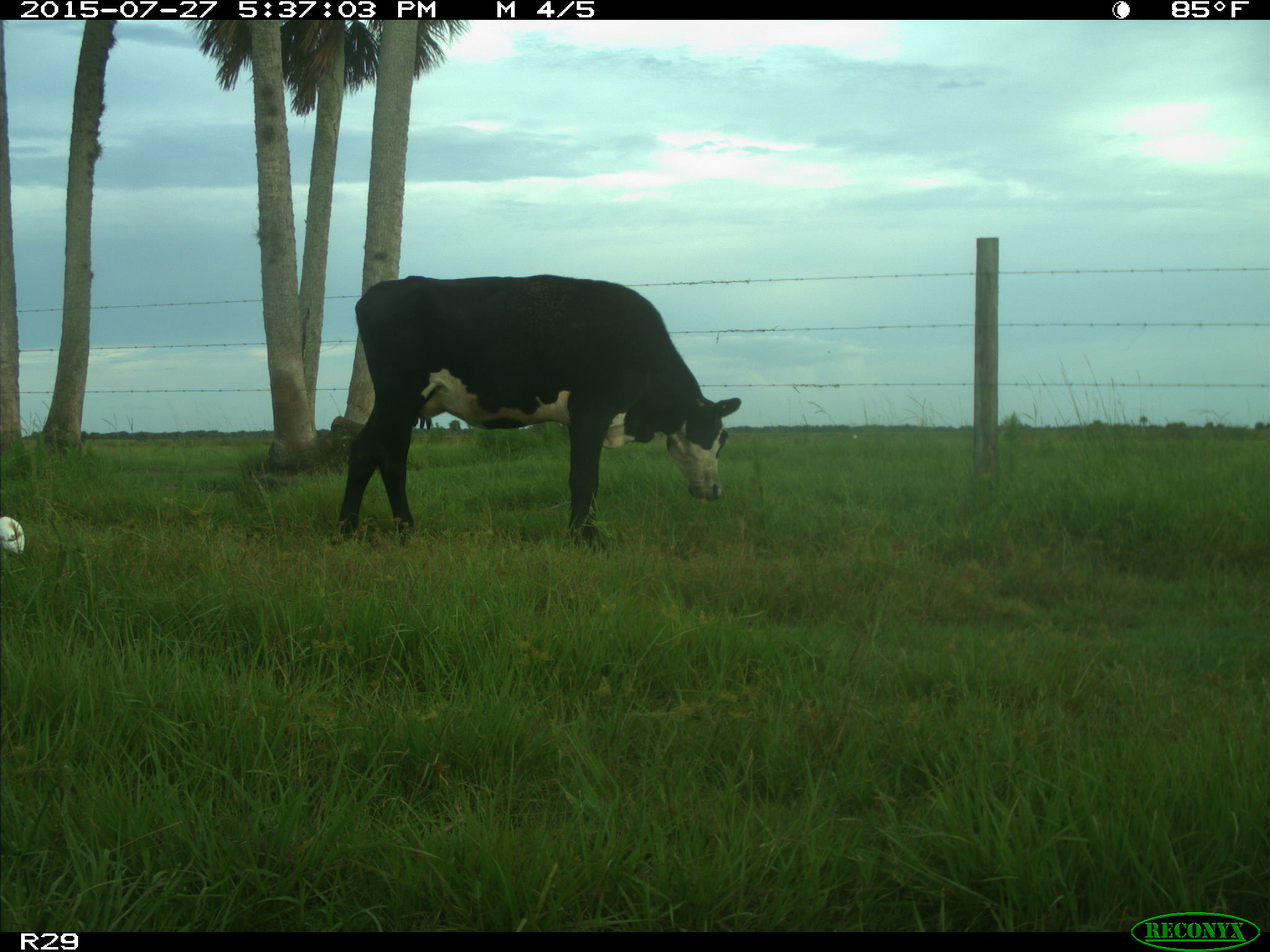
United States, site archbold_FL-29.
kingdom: Animalia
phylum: Chordata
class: Mammalia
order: Artiodactyla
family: Bovidae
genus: Bos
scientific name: Bos taurus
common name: domestic cow